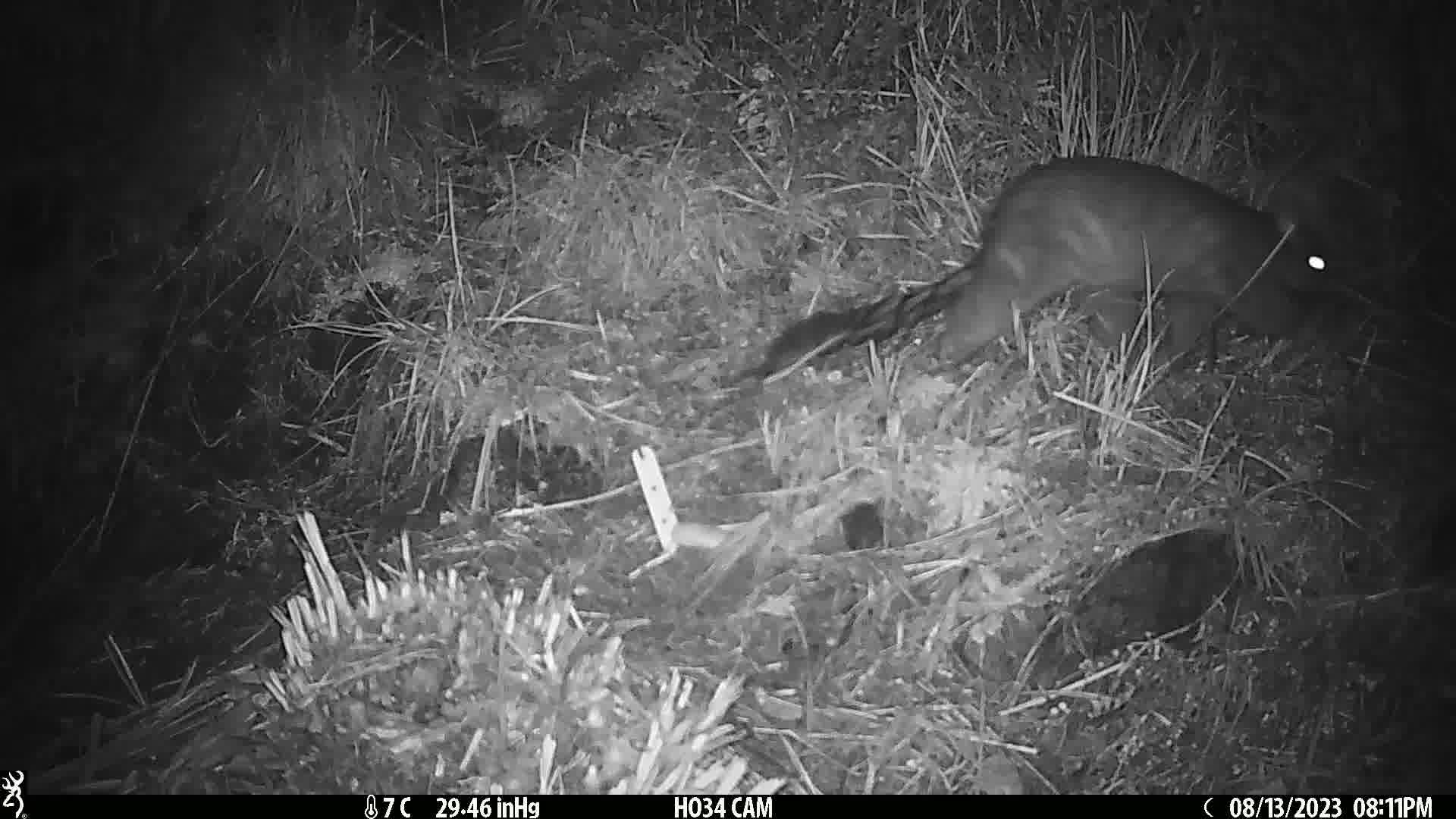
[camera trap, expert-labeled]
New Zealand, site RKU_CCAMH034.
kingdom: Animalia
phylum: Chordata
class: Mammalia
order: Diprotodontia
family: Phalangeridae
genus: Trichosurus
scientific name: Trichosurus vulpecula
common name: common brushtail possum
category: possum